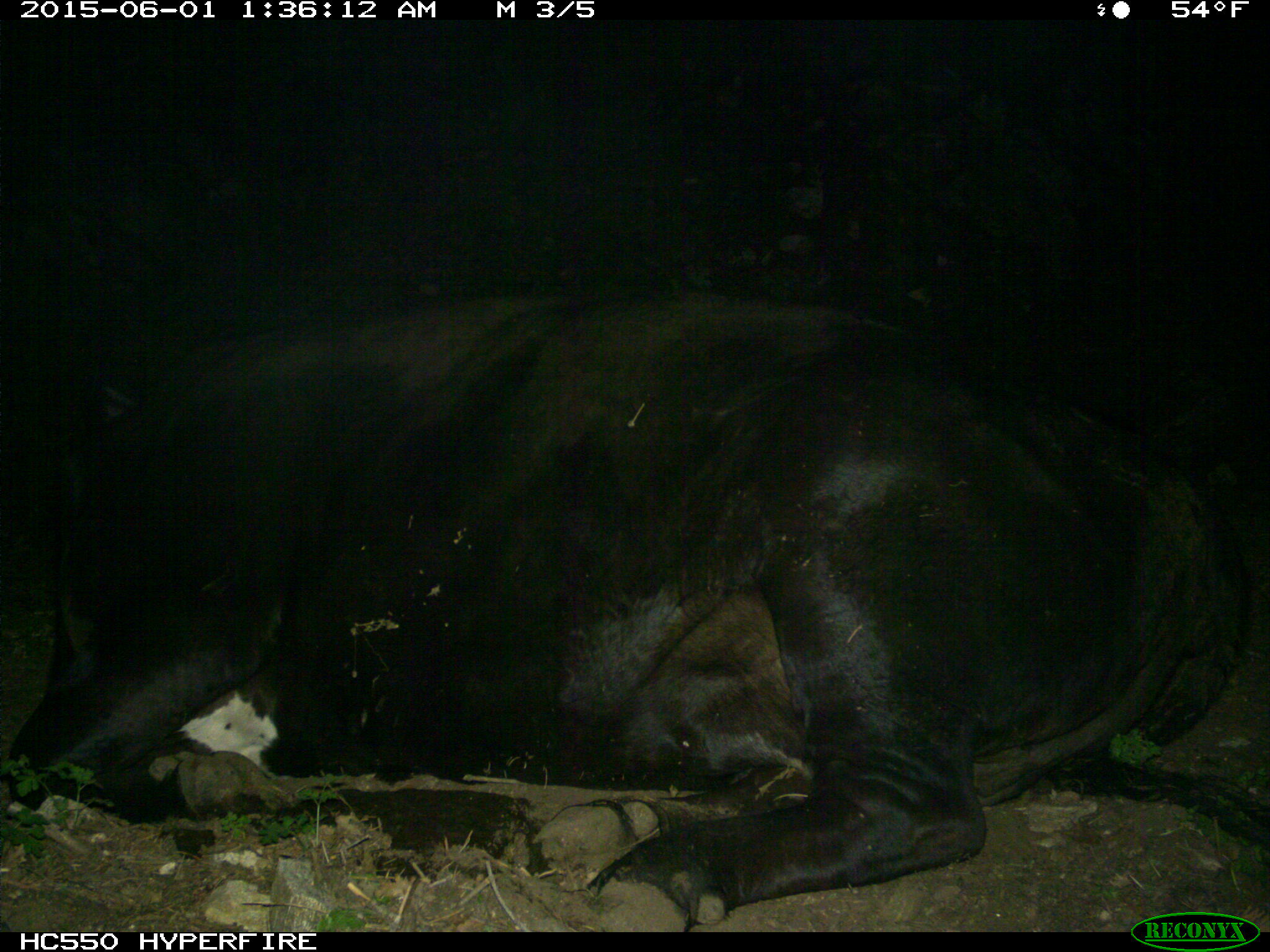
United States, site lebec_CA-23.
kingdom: Animalia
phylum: Chordata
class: Mammalia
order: Artiodactyla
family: Bovidae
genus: Bos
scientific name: Bos taurus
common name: domestic cow